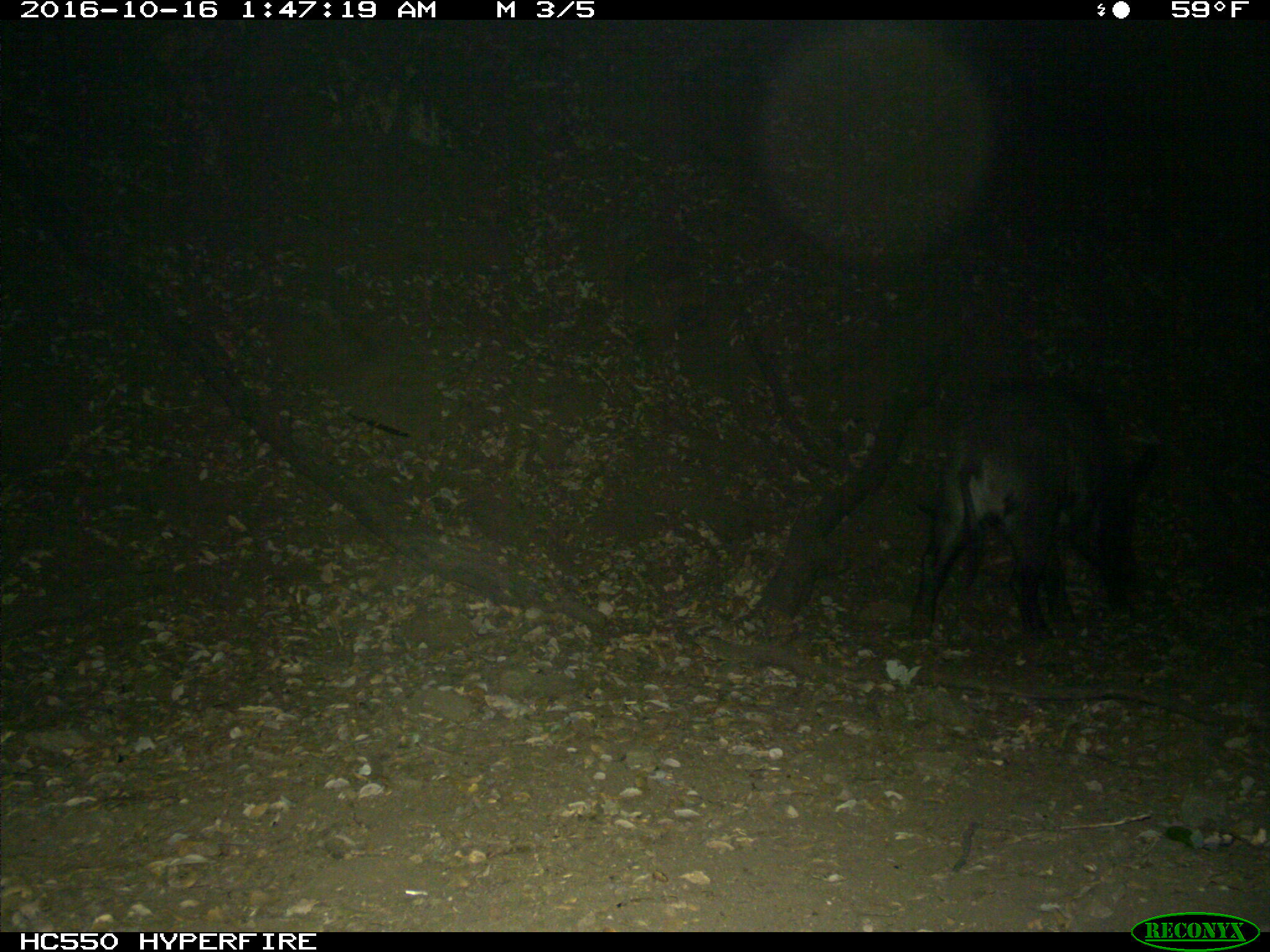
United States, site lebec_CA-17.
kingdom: Animalia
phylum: Chordata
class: Mammalia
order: Artiodactyla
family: Suidae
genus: Sus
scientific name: Sus scrofa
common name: wild boar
Sus scrofa (wild boar).